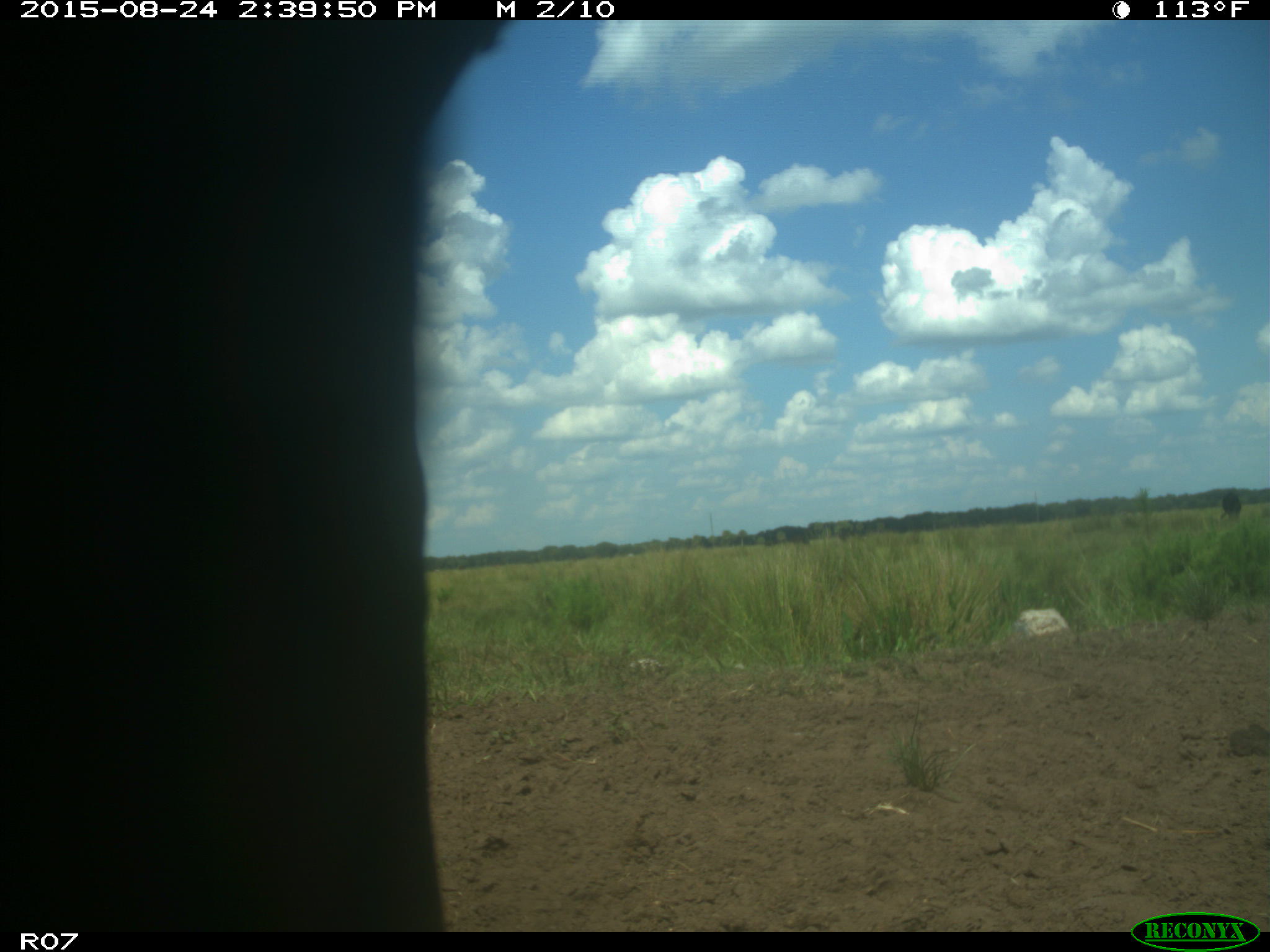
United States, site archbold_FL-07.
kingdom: Animalia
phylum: Chordata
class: Mammalia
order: Artiodactyla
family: Bovidae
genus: Bos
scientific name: Bos taurus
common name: domestic cow